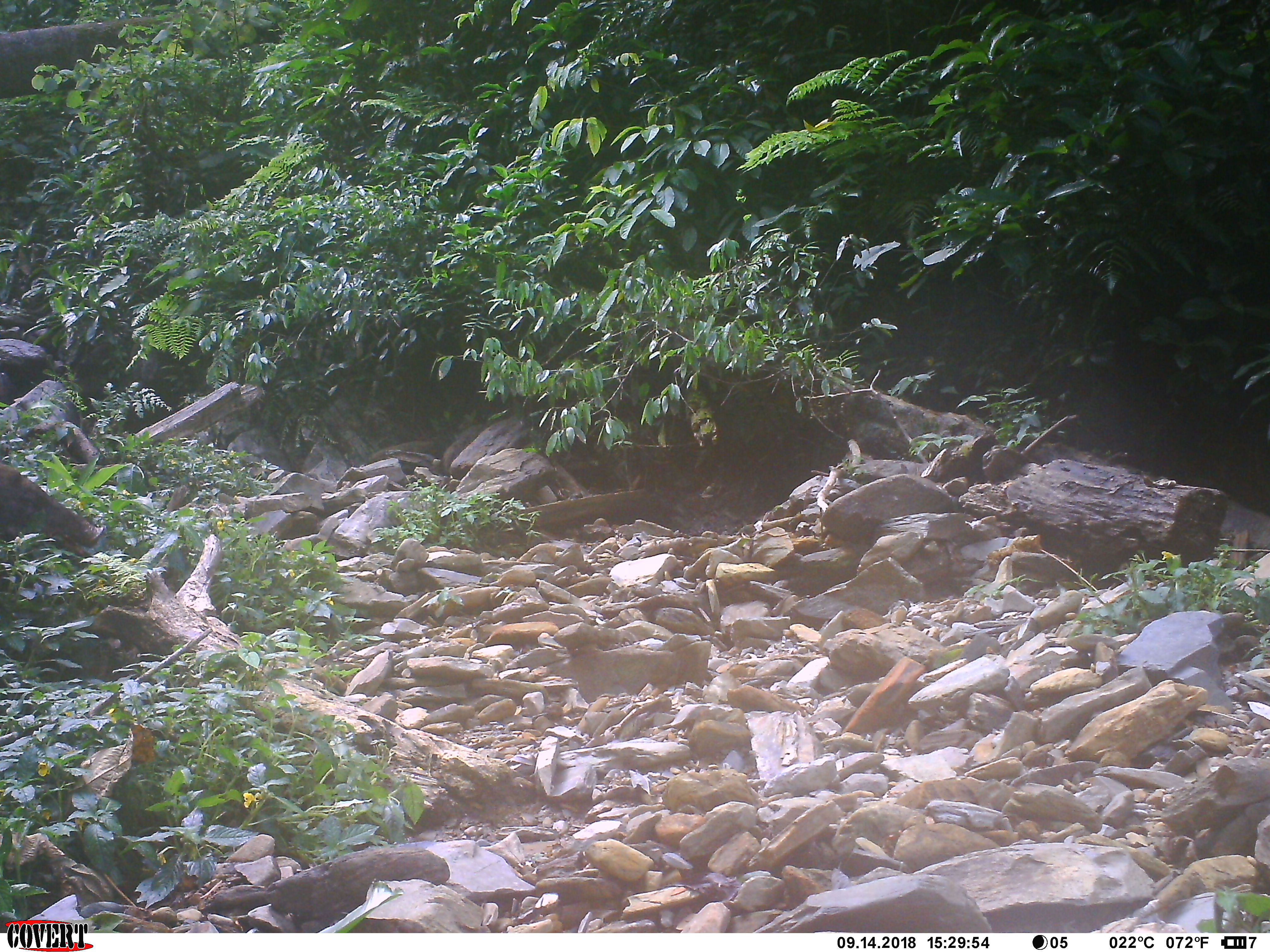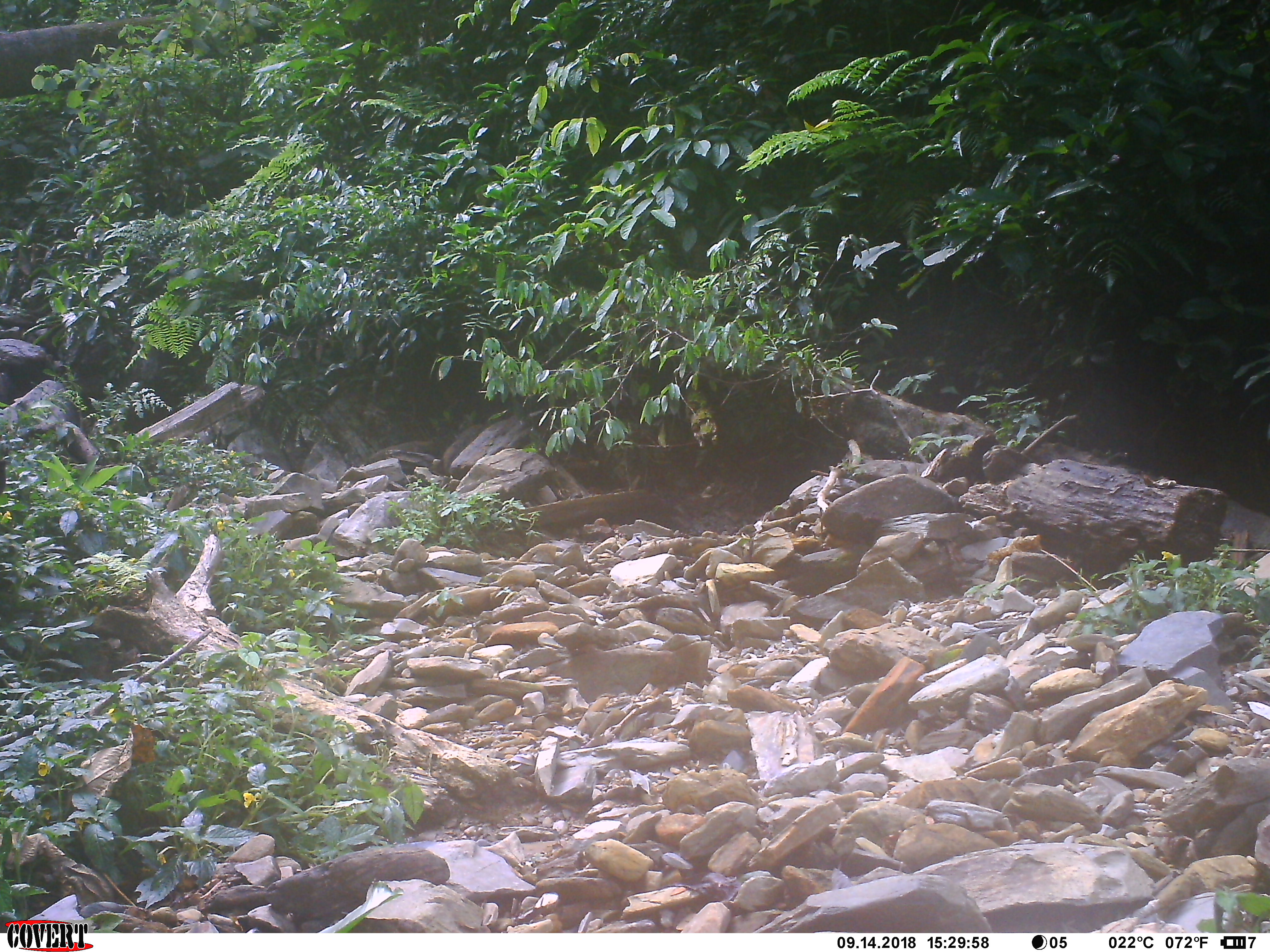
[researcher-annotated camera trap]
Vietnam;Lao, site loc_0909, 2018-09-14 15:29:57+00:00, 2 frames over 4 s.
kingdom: Animalia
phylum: Chordata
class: Mammalia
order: Artiodactyla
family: Suidae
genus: Sus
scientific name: Sus scrofa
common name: eurasian wild pig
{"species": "eurasian wild pig (Sus scrofa)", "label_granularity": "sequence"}